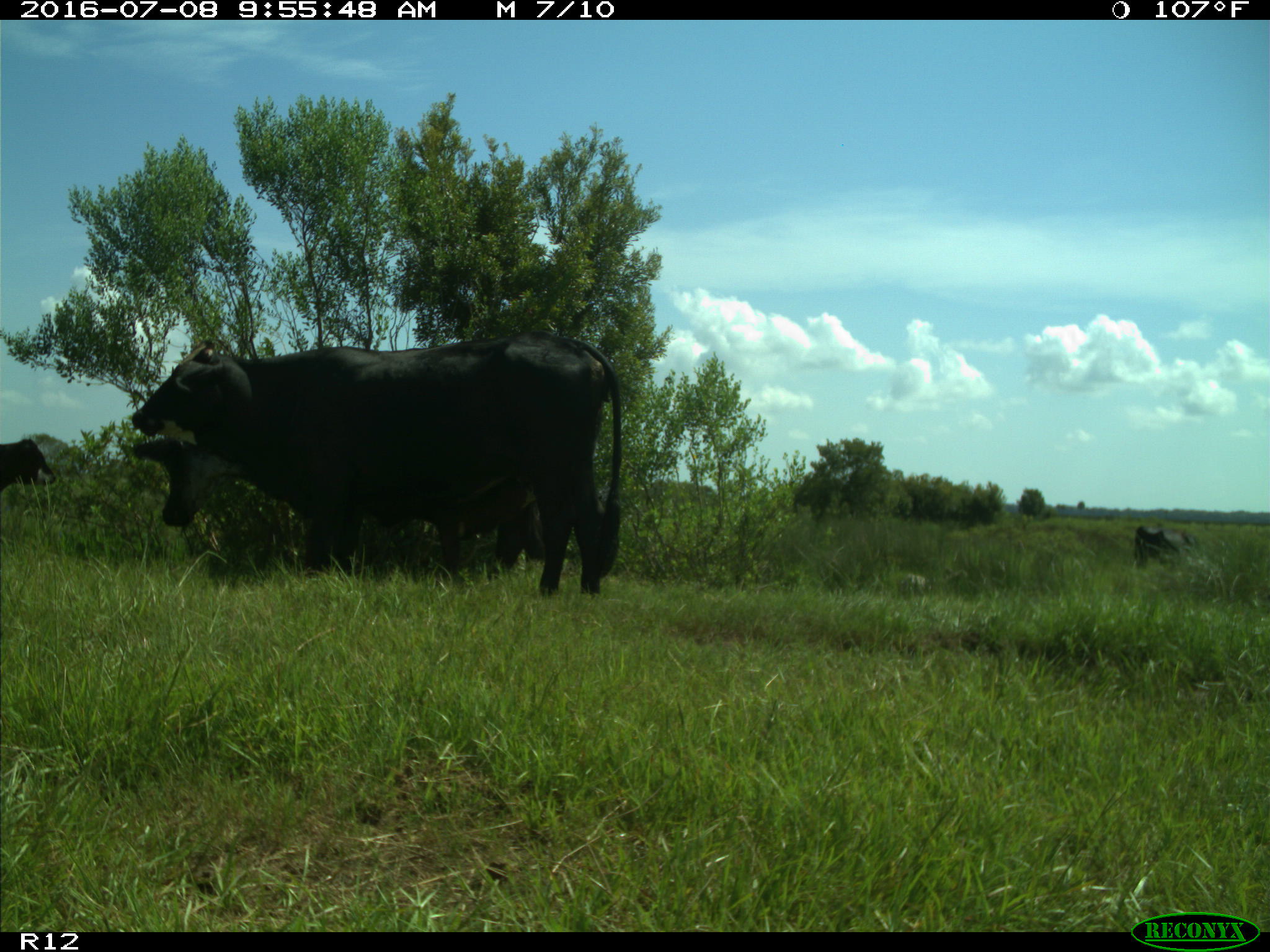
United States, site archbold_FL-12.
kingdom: Animalia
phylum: Chordata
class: Mammalia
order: Artiodactyla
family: Bovidae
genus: Bos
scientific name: Bos taurus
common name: domestic cow